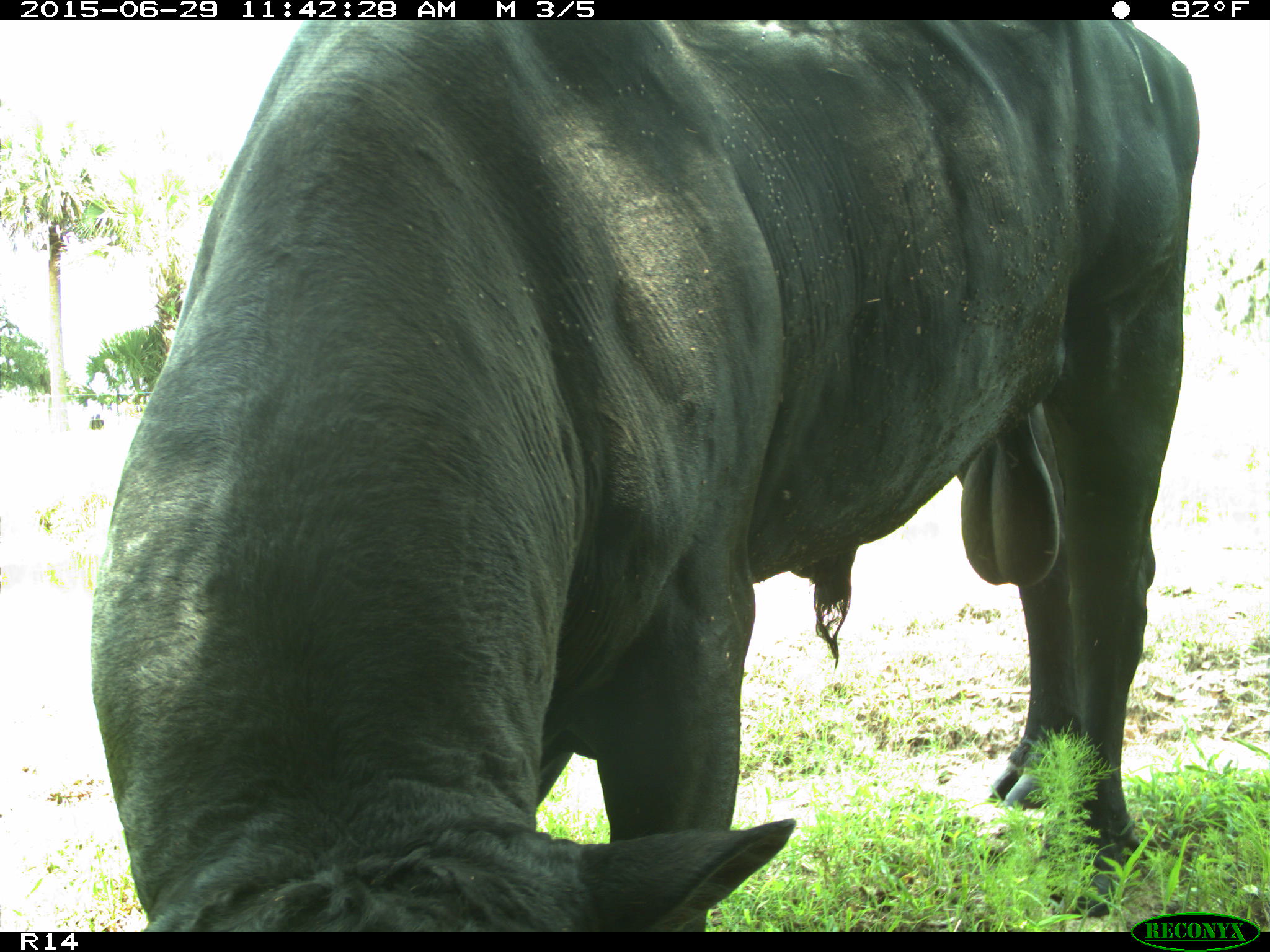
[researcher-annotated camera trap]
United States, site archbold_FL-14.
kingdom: Animalia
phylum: Chordata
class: Mammalia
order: Artiodactyla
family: Bovidae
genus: Bos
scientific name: Bos taurus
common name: domestic cow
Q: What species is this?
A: Bos taurus (domestic cow).